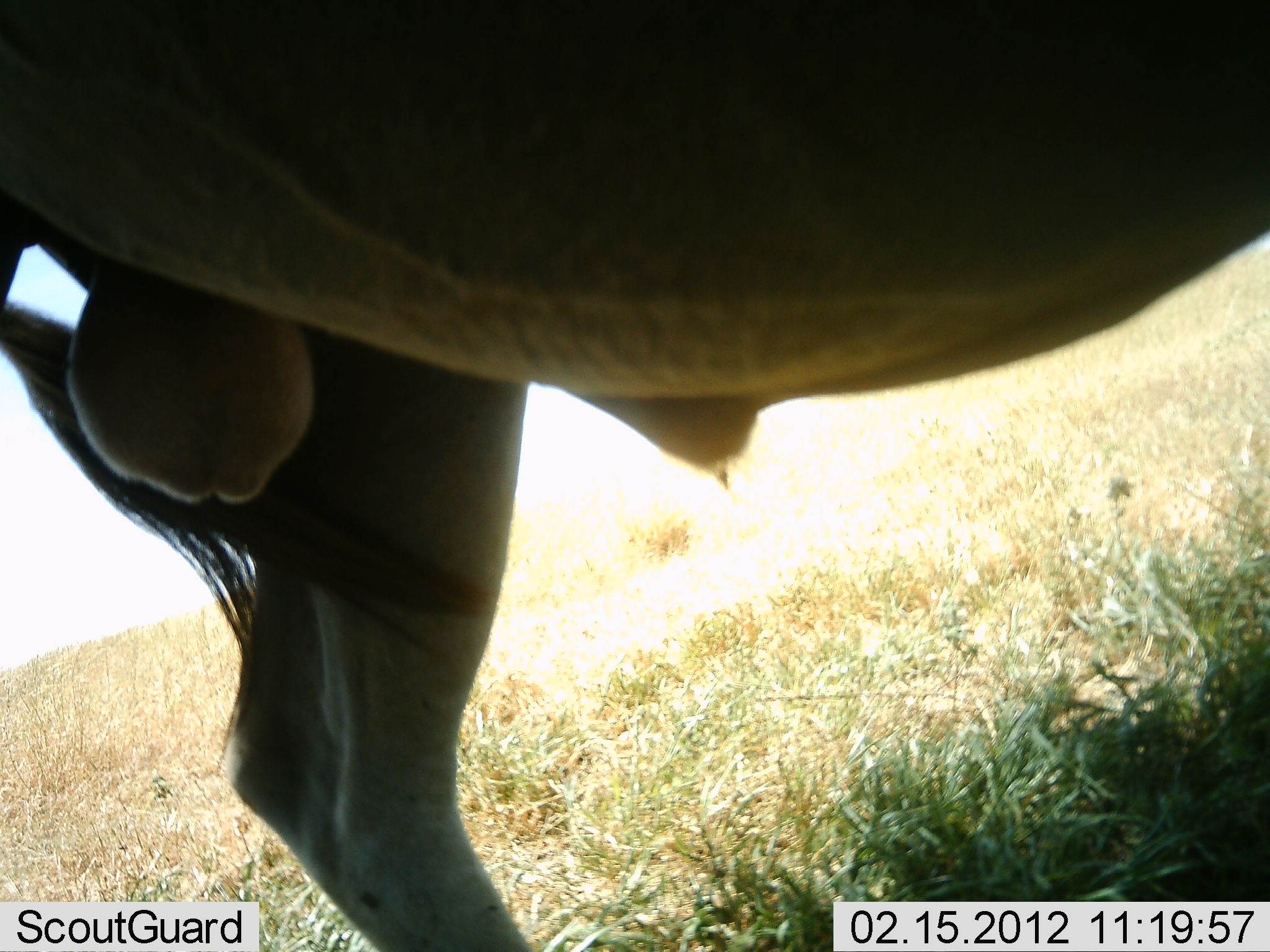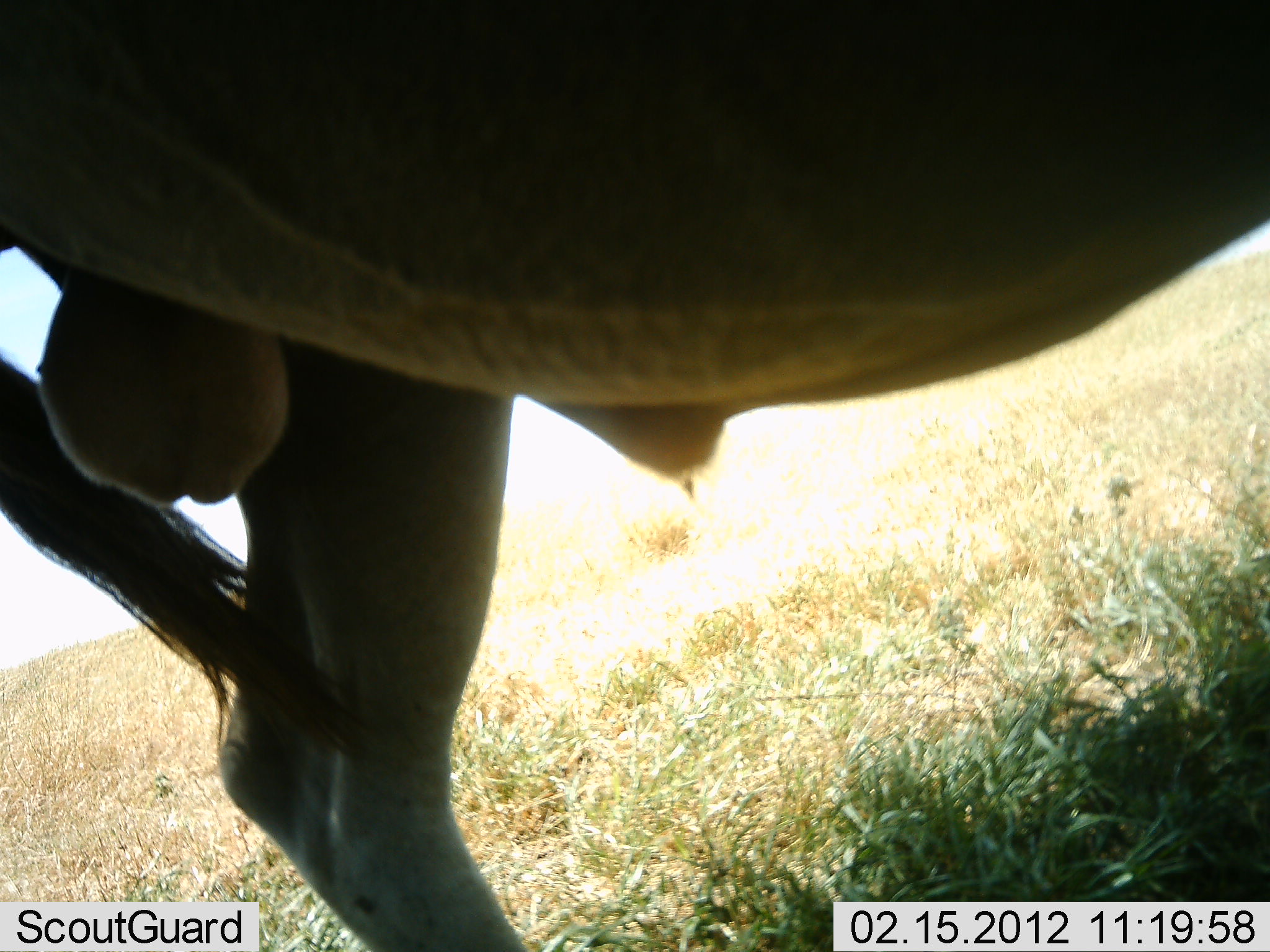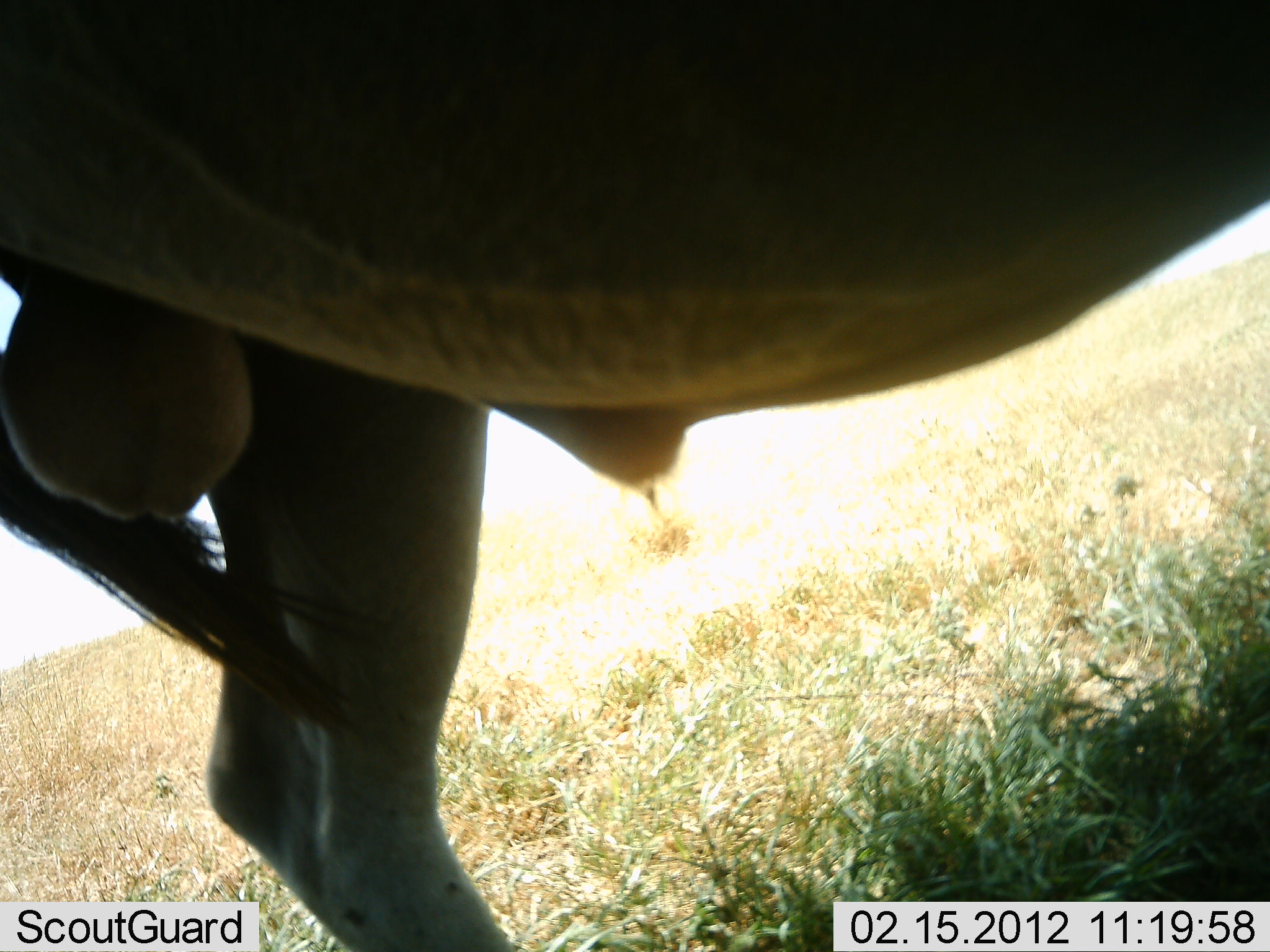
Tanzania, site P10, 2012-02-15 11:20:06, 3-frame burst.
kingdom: Animalia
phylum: Chordata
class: Mammalia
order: Artiodactyla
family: Bovidae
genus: Connochaetes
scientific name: Connochaetes taurinus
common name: blue wildebeest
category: wildebeest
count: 1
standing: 100%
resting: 0%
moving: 0%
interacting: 0%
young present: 0%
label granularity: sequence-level